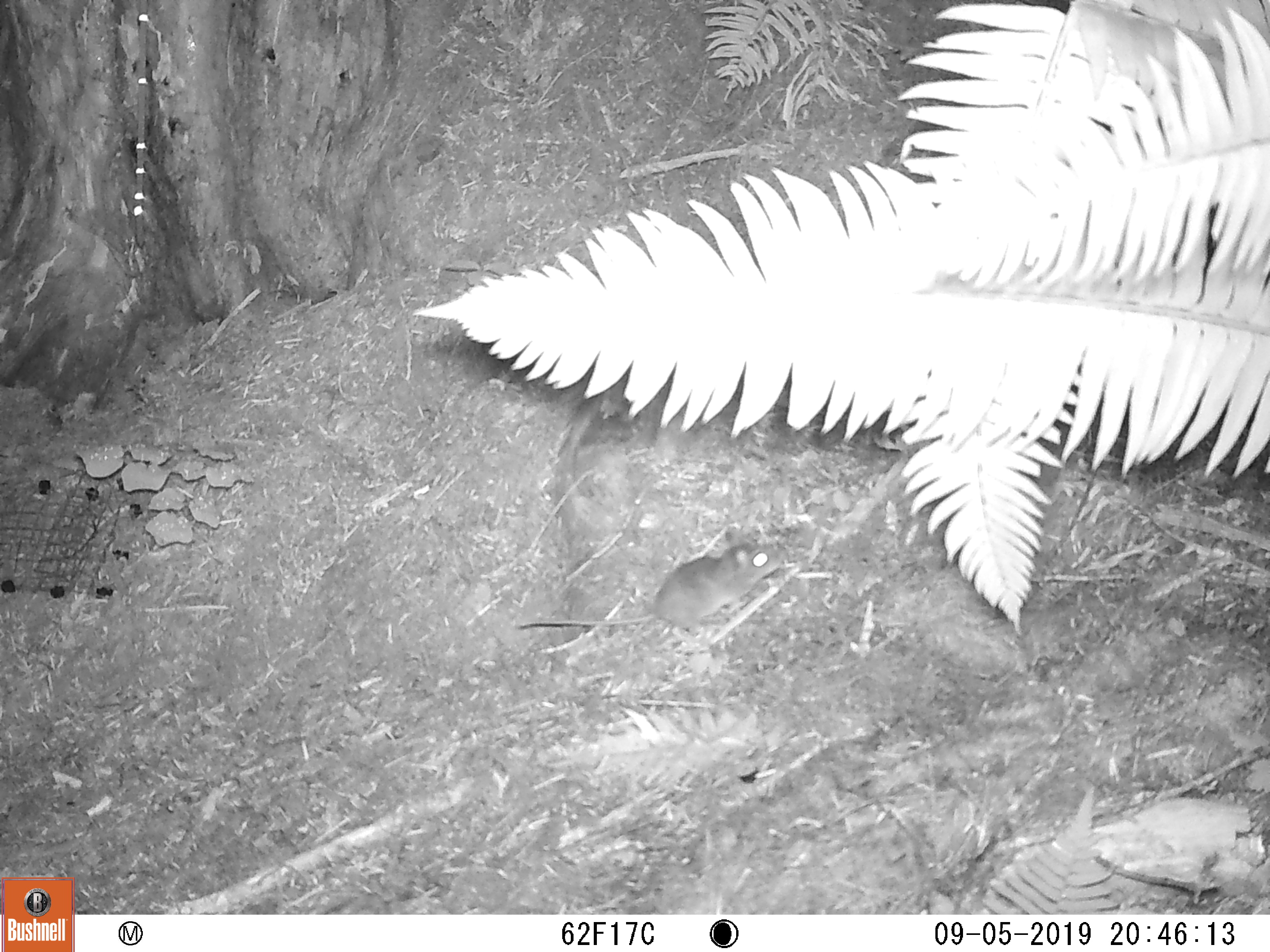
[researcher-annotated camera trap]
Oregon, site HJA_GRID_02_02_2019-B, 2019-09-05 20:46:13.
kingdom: Animalia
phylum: Chordata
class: Mammalia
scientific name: Mammalia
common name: small mammal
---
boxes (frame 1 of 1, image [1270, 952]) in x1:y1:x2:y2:
small mammal: 485:516:798:661